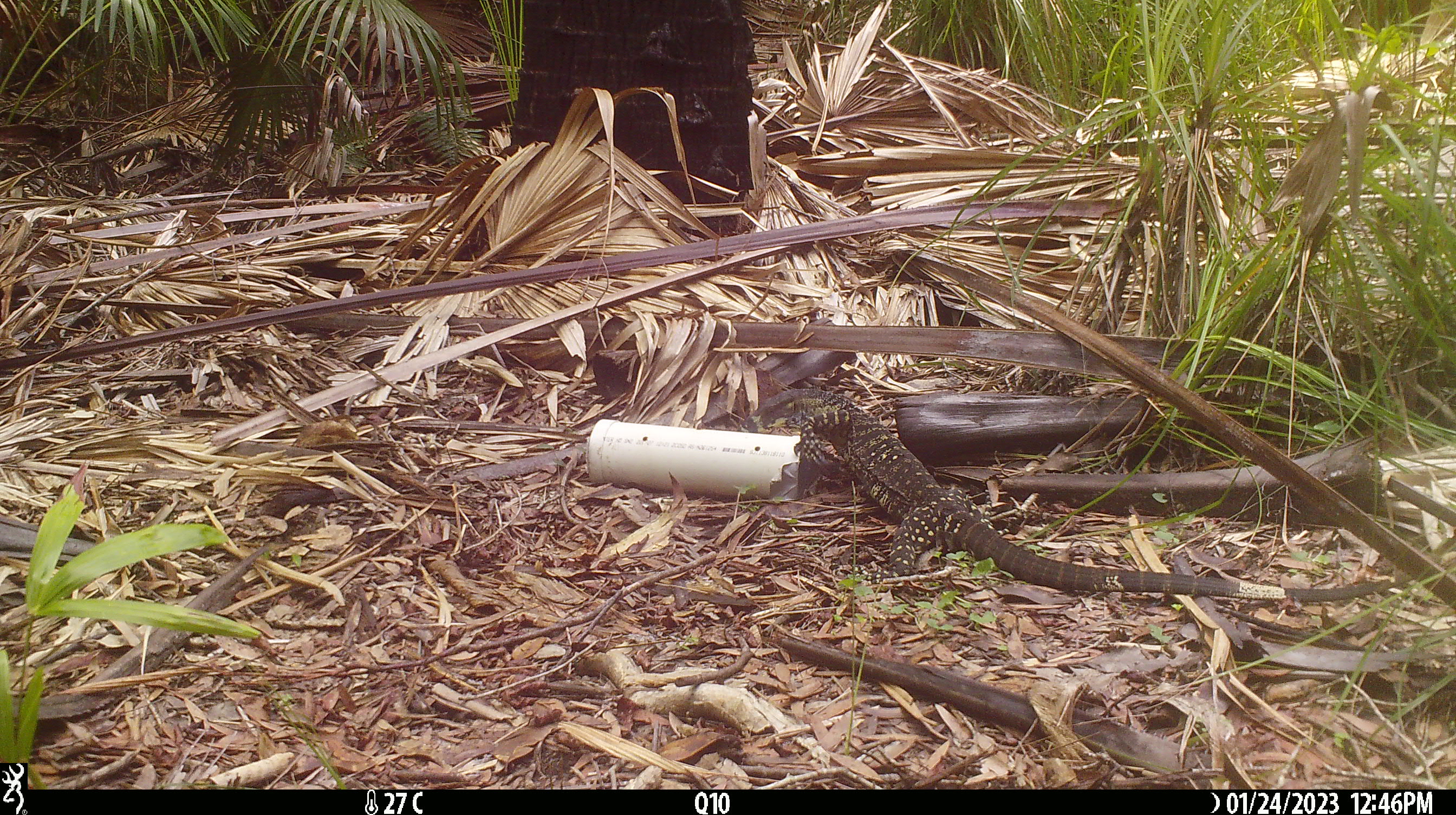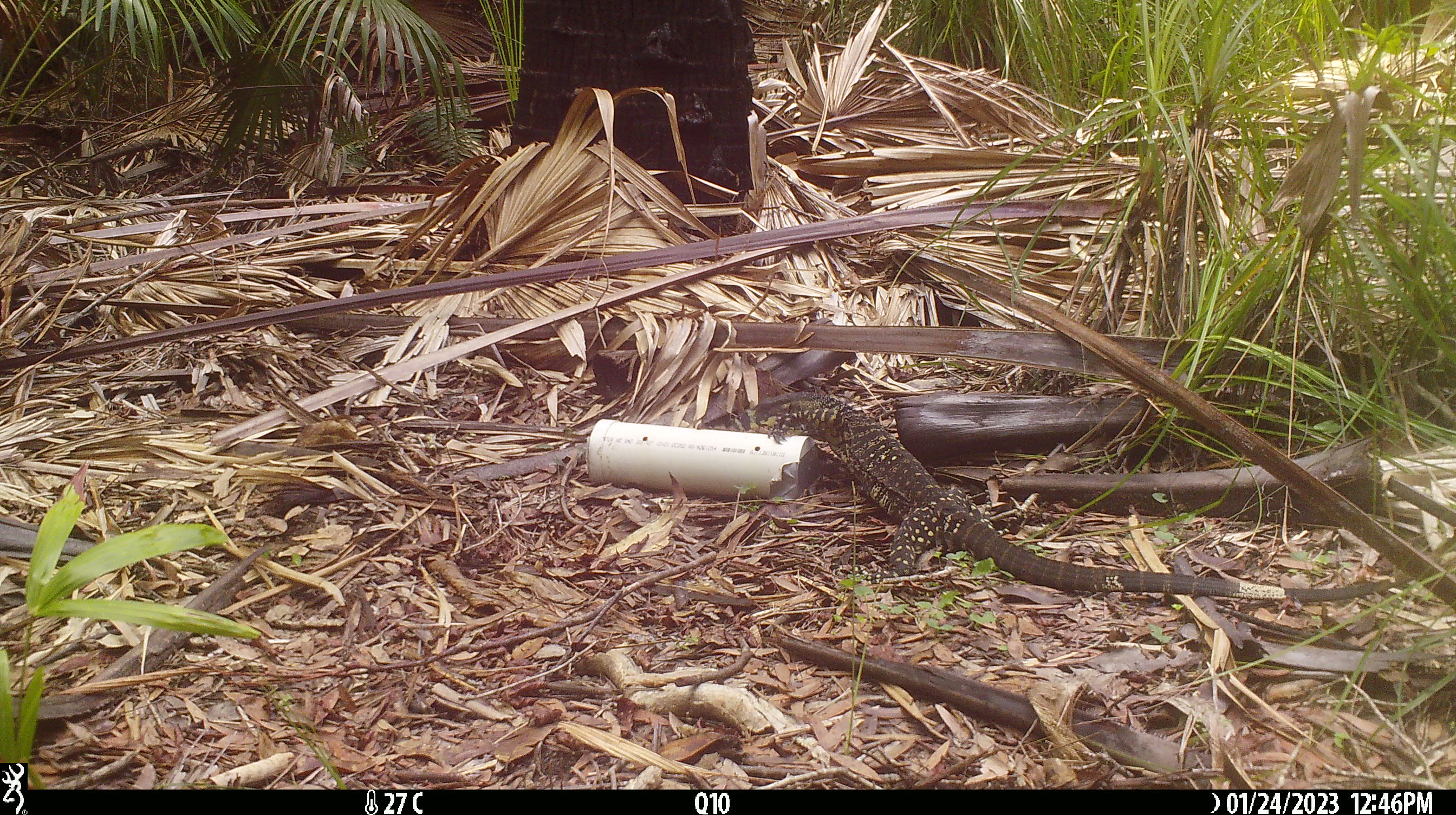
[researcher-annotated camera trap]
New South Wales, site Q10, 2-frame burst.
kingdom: Animalia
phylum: Chordata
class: Reptilia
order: Squamata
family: Varanidae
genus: Varanus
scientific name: Varanus varius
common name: lace monitor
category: goanna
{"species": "goanna (lace monitor) (Varanus varius)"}